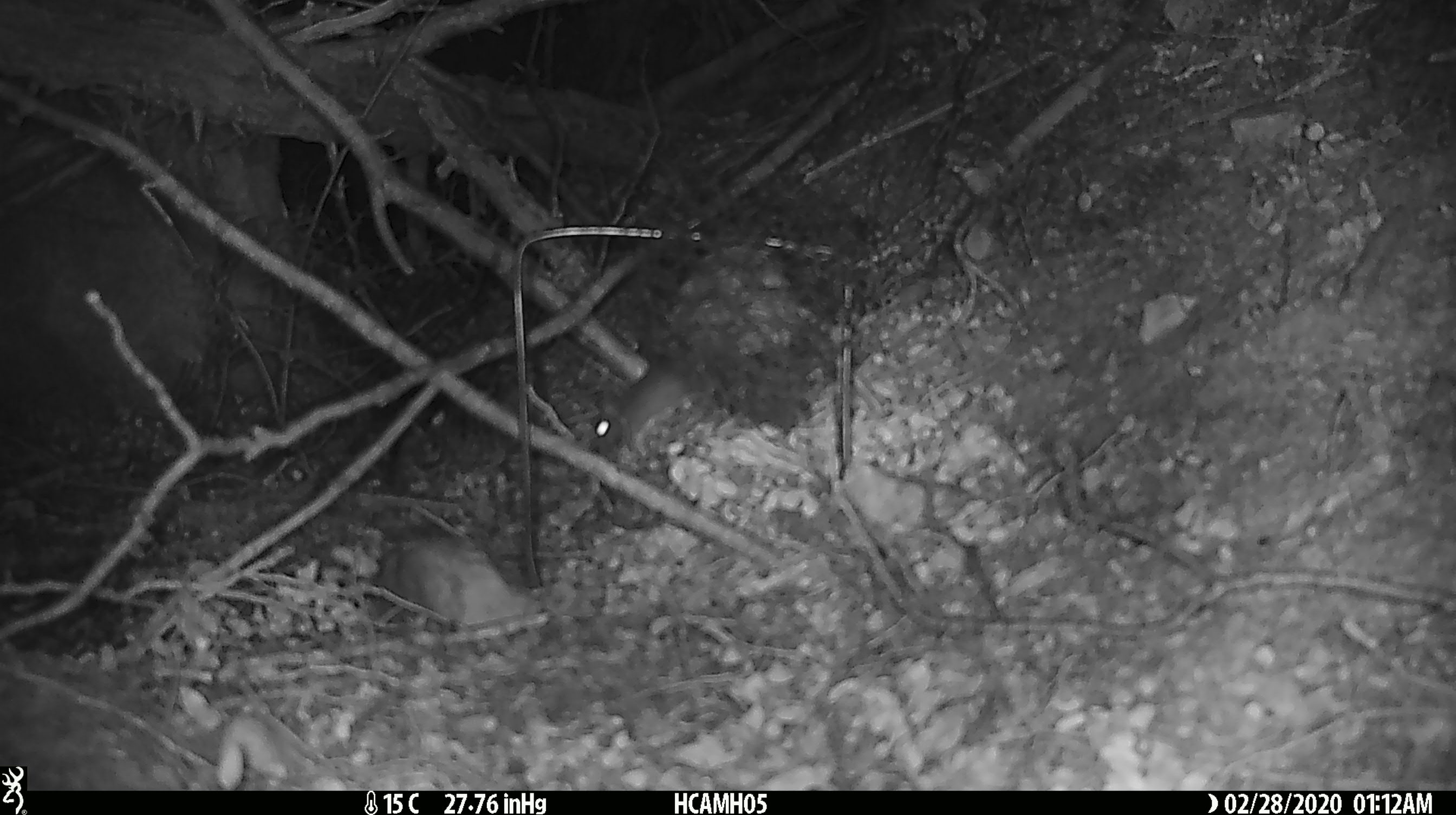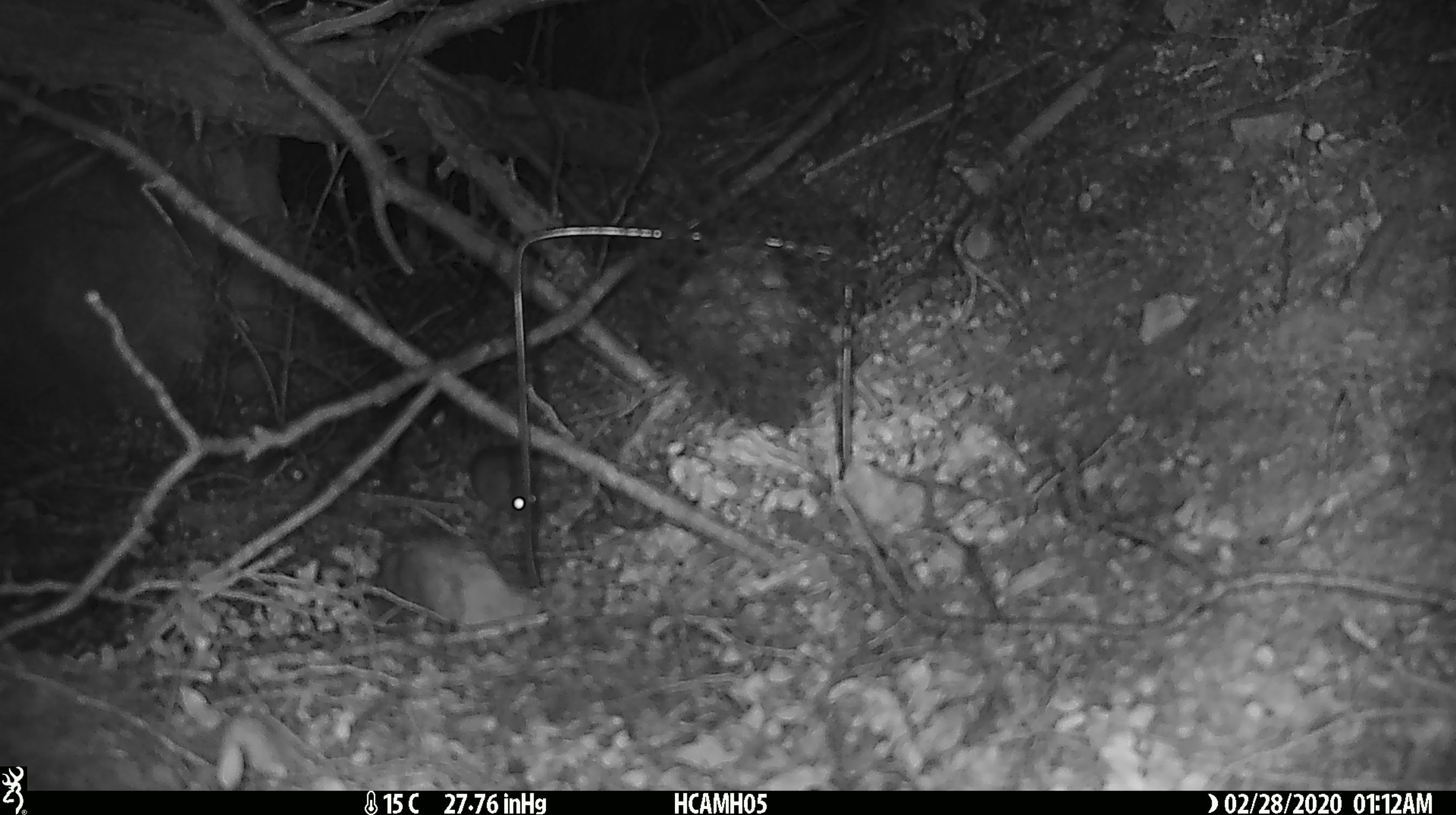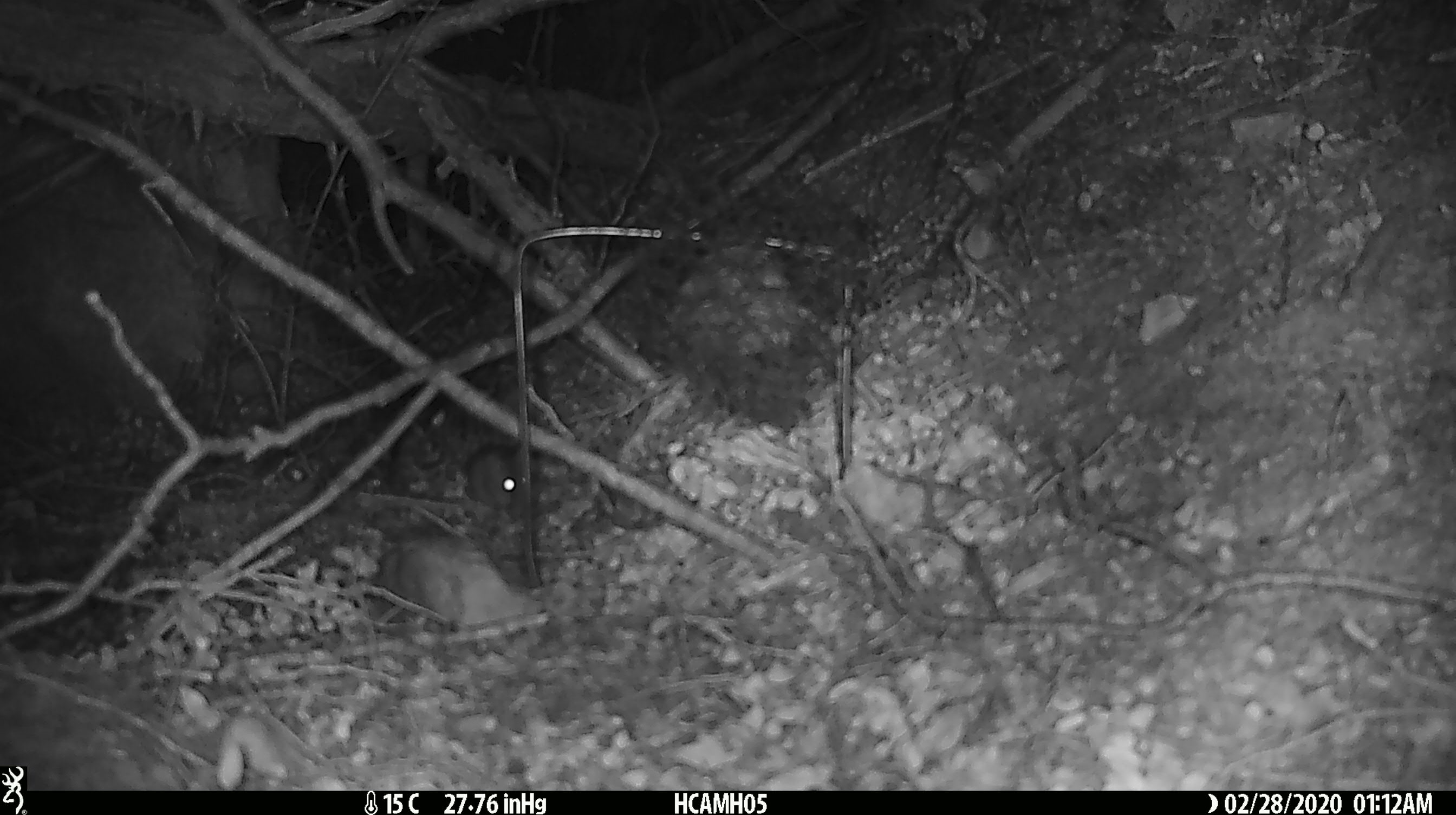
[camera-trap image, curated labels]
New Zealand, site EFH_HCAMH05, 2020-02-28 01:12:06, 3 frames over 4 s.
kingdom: Animalia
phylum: Chordata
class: Mammalia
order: Rodentia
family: Muridae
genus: Mus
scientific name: Mus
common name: mouse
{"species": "mouse (Mus)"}